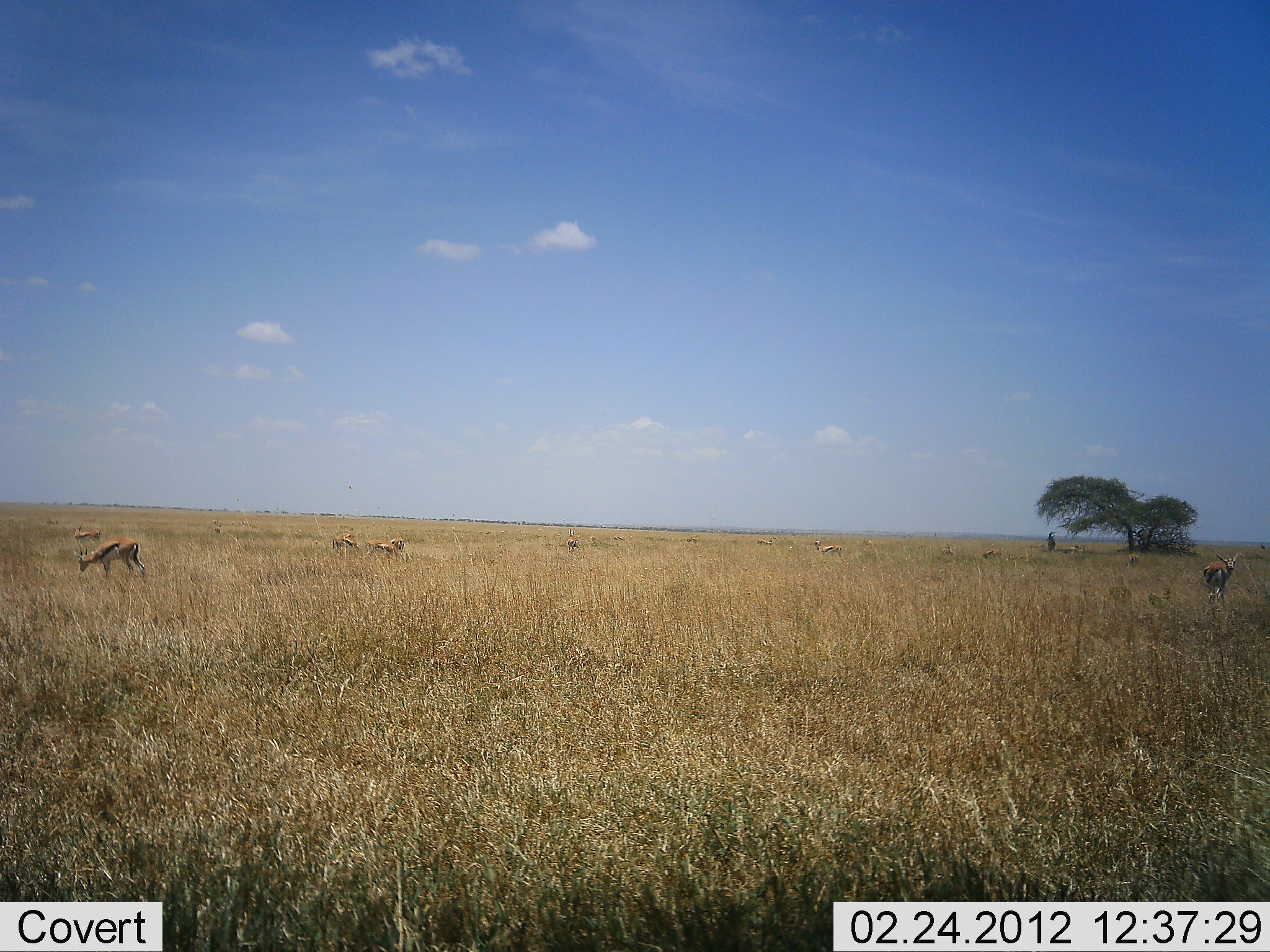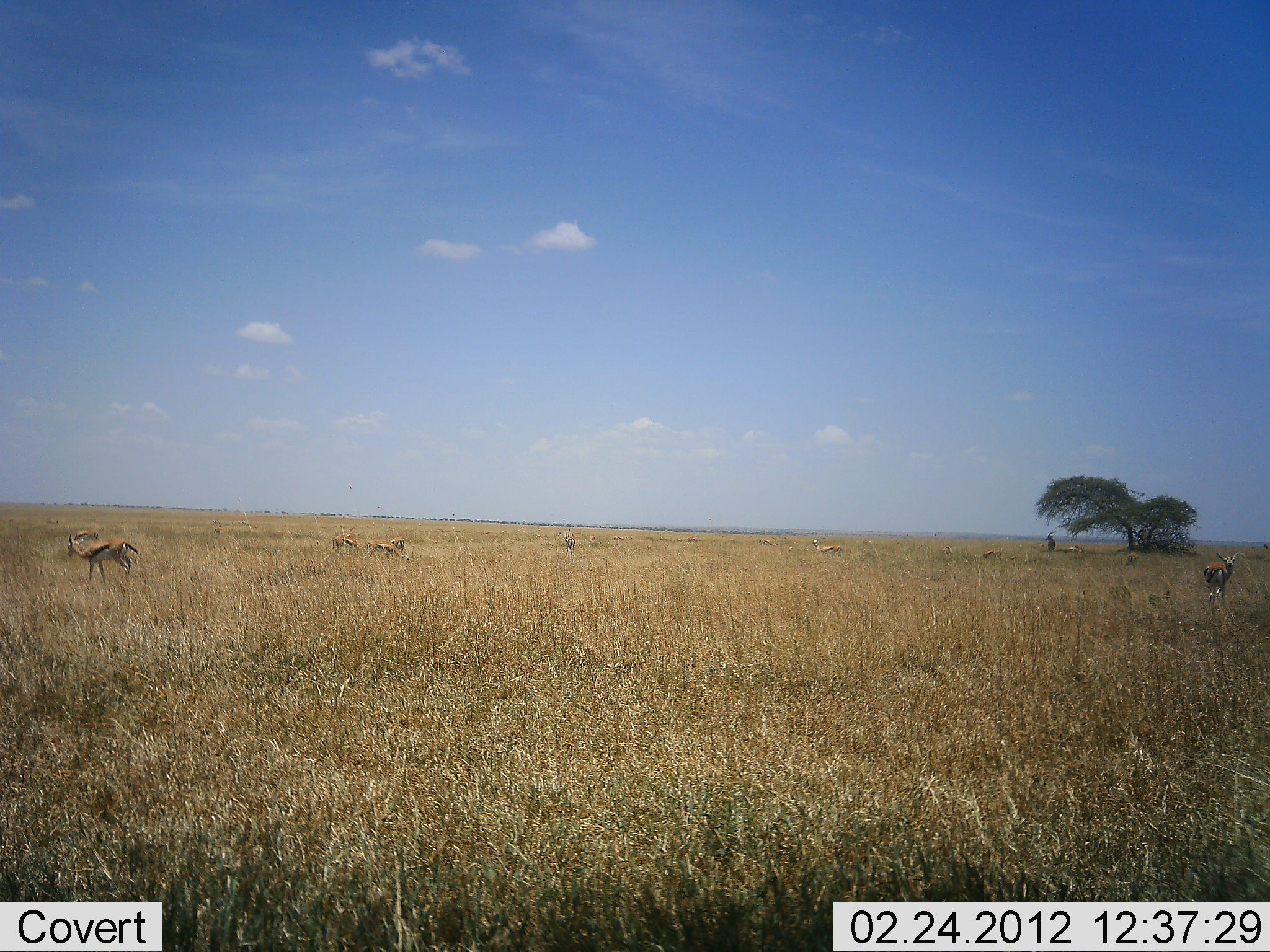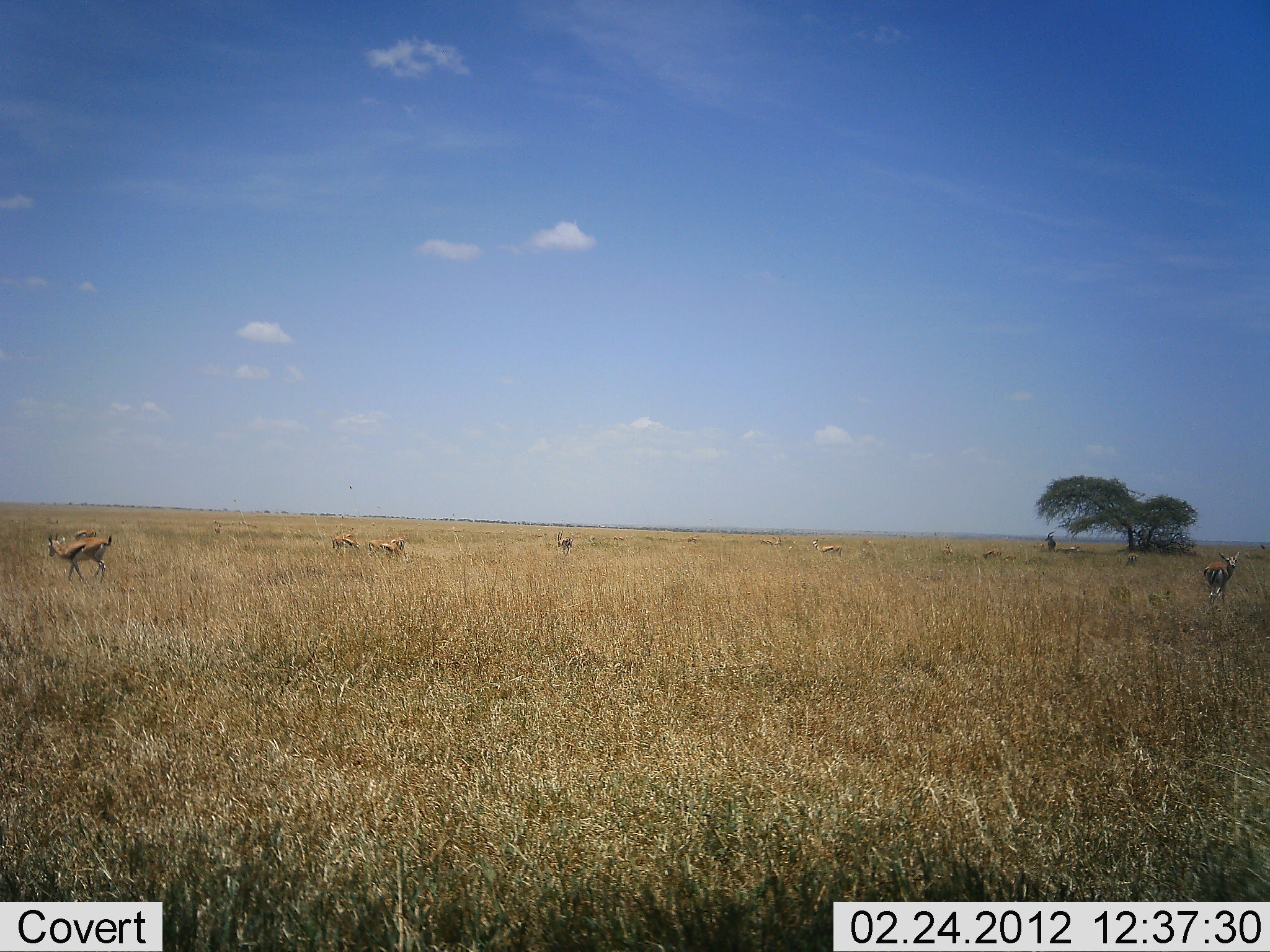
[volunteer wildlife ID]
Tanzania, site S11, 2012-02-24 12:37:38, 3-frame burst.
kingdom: Animalia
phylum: Chordata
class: Mammalia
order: Artiodactyla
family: Bovidae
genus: Eudorcas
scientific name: Eudorcas thomsonii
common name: thomson's gazelle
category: gazellethomsons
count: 9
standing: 79%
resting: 7%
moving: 43%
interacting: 7%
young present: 0%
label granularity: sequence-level